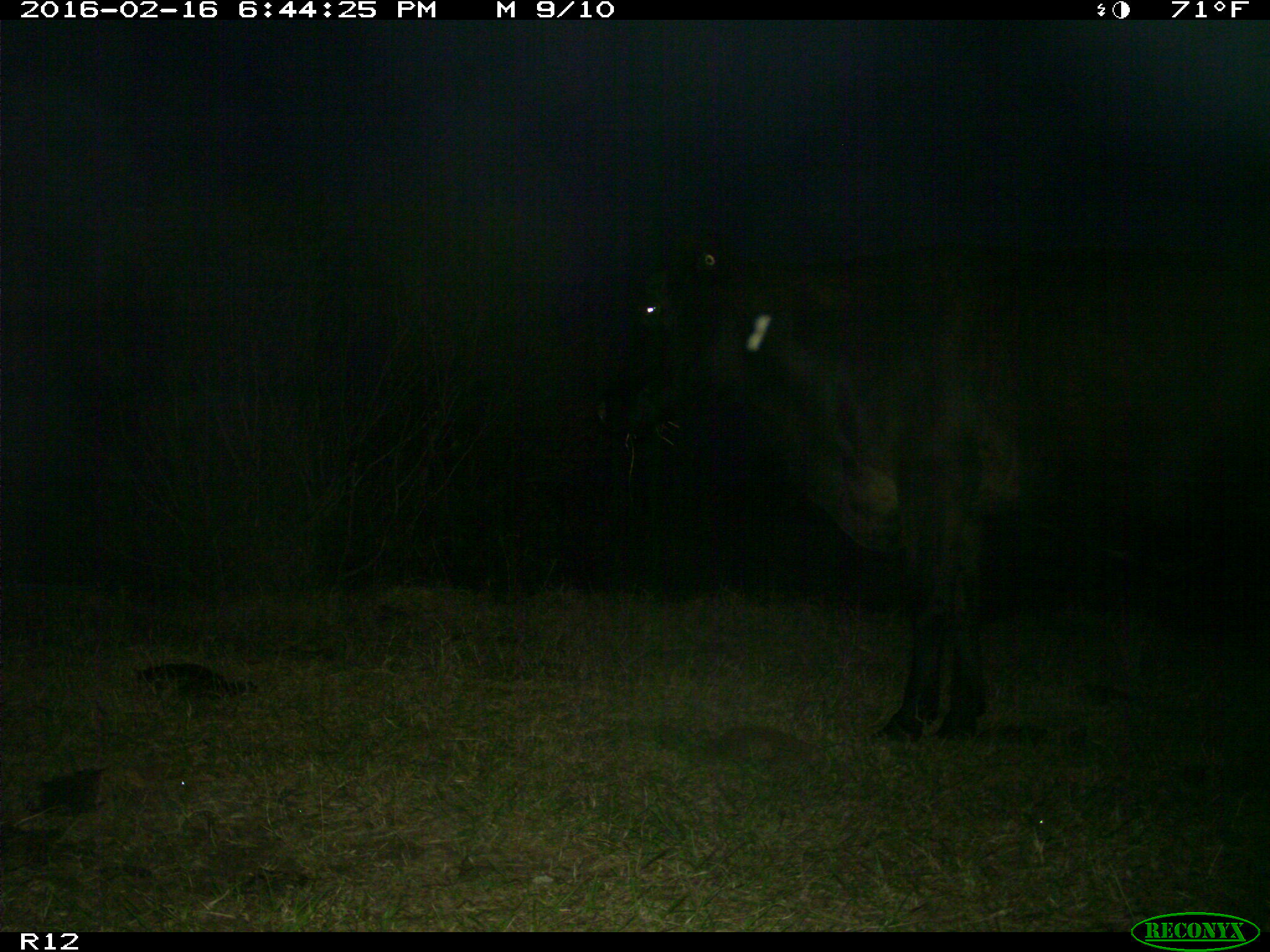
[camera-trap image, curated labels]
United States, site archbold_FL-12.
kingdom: Animalia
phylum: Chordata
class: Mammalia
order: Artiodactyla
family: Bovidae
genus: Bos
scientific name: Bos taurus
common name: domestic cow